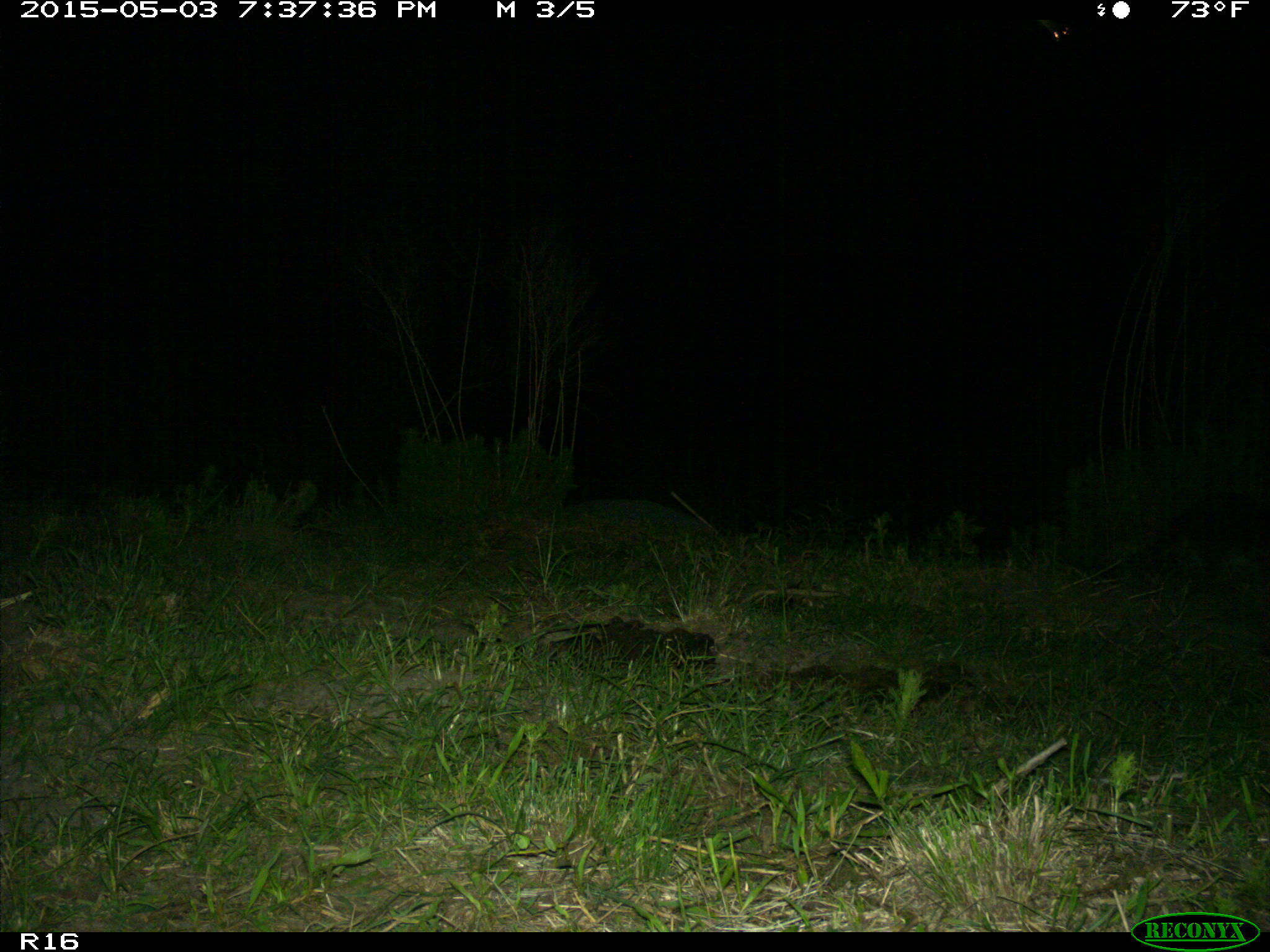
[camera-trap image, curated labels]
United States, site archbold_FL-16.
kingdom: Animalia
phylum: Chordata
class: Mammalia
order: Carnivora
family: Procyonidae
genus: Procyon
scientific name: Procyon lotor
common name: common raccoon